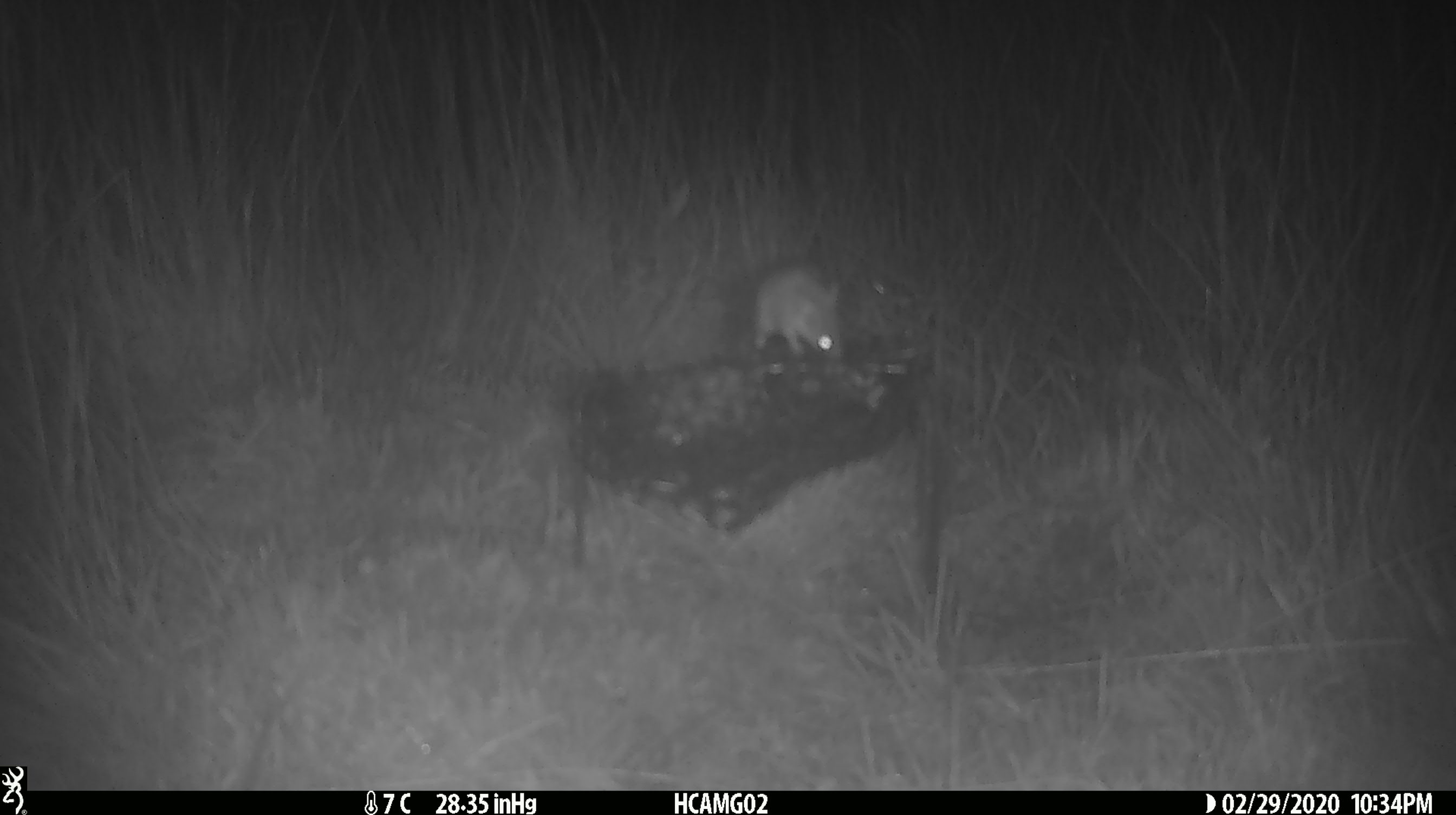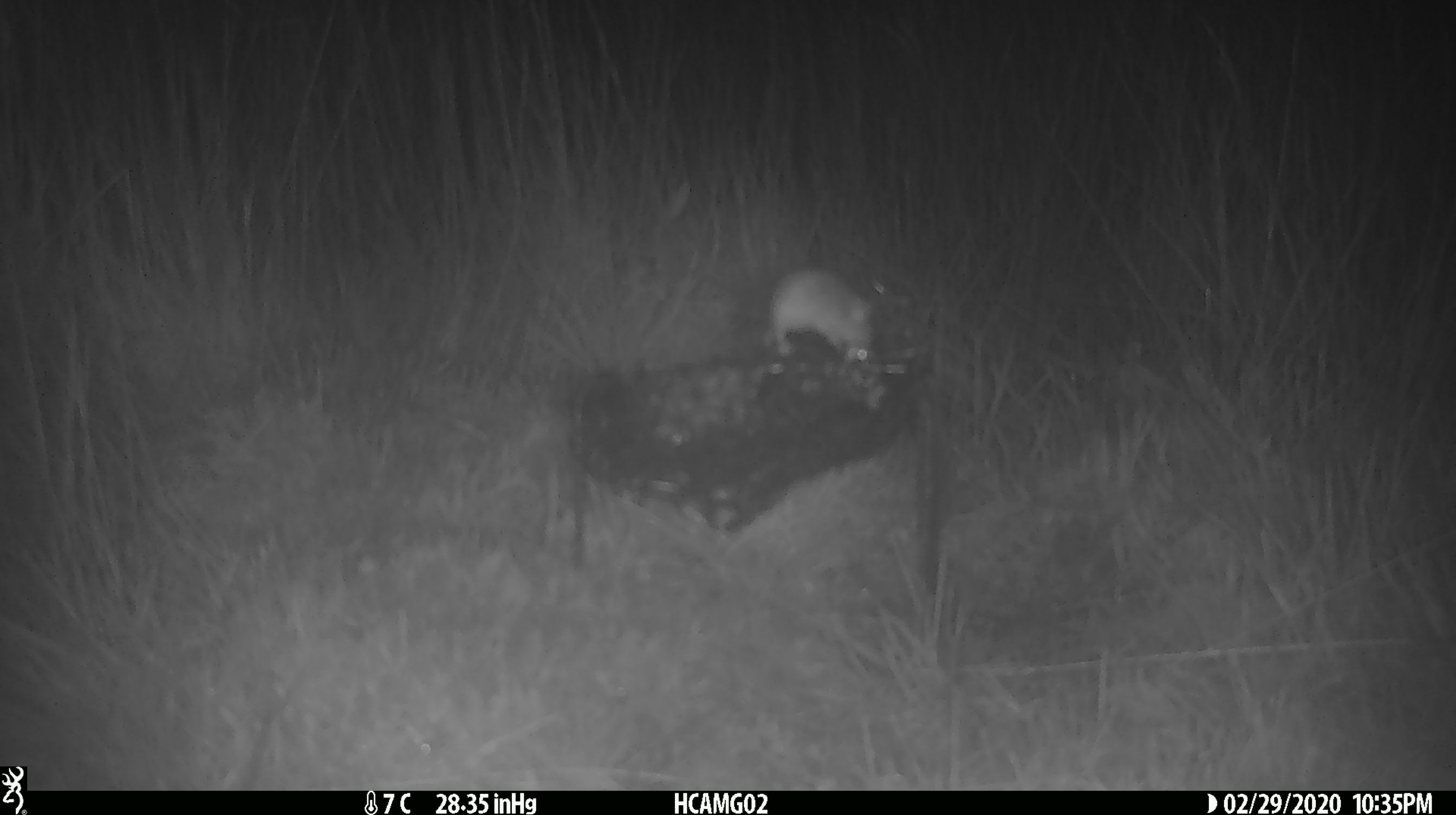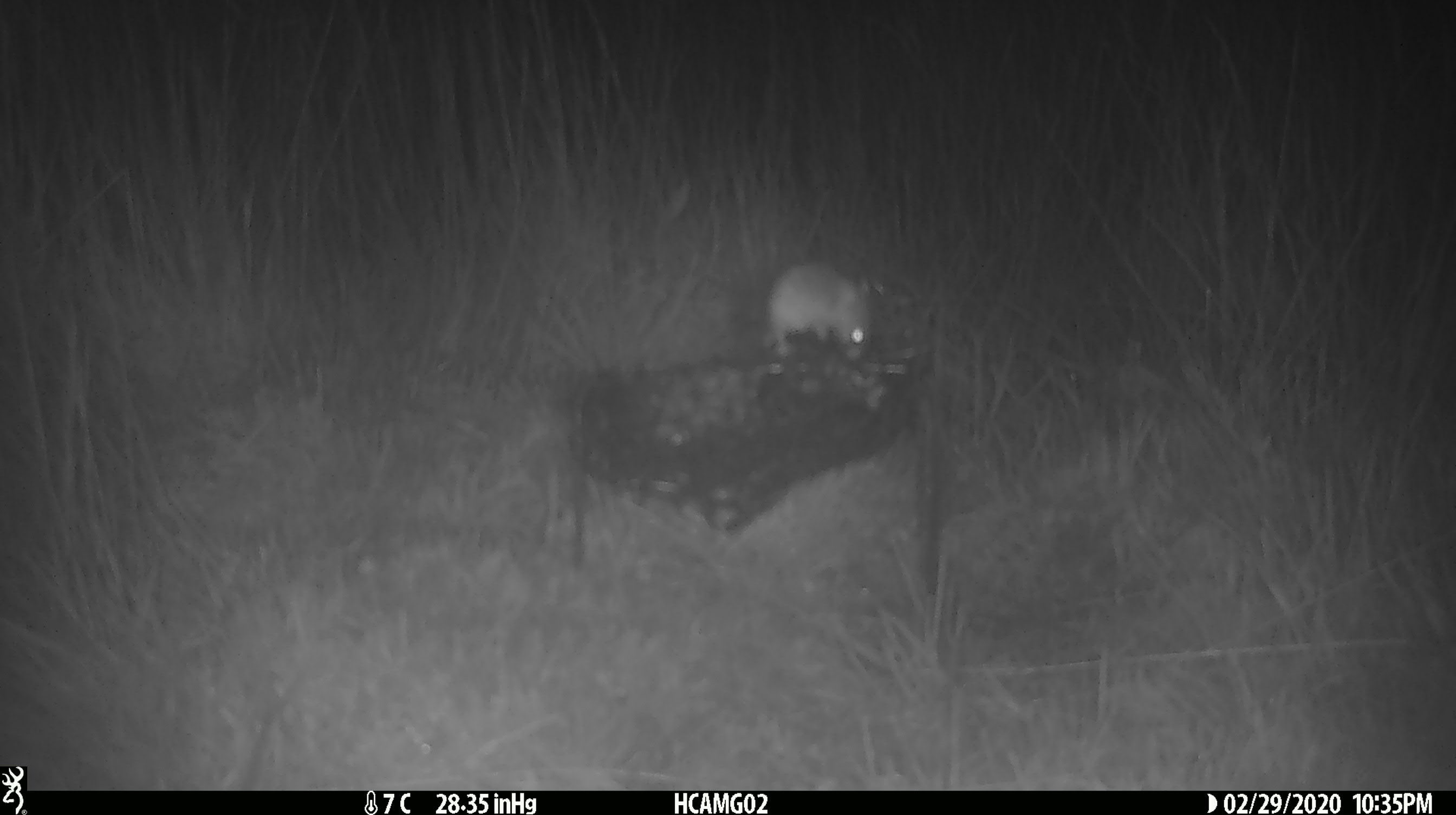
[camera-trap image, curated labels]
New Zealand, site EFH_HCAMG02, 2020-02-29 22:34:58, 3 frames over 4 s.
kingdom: Animalia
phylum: Chordata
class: Mammalia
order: Rodentia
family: Muridae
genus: Mus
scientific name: Mus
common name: mouse